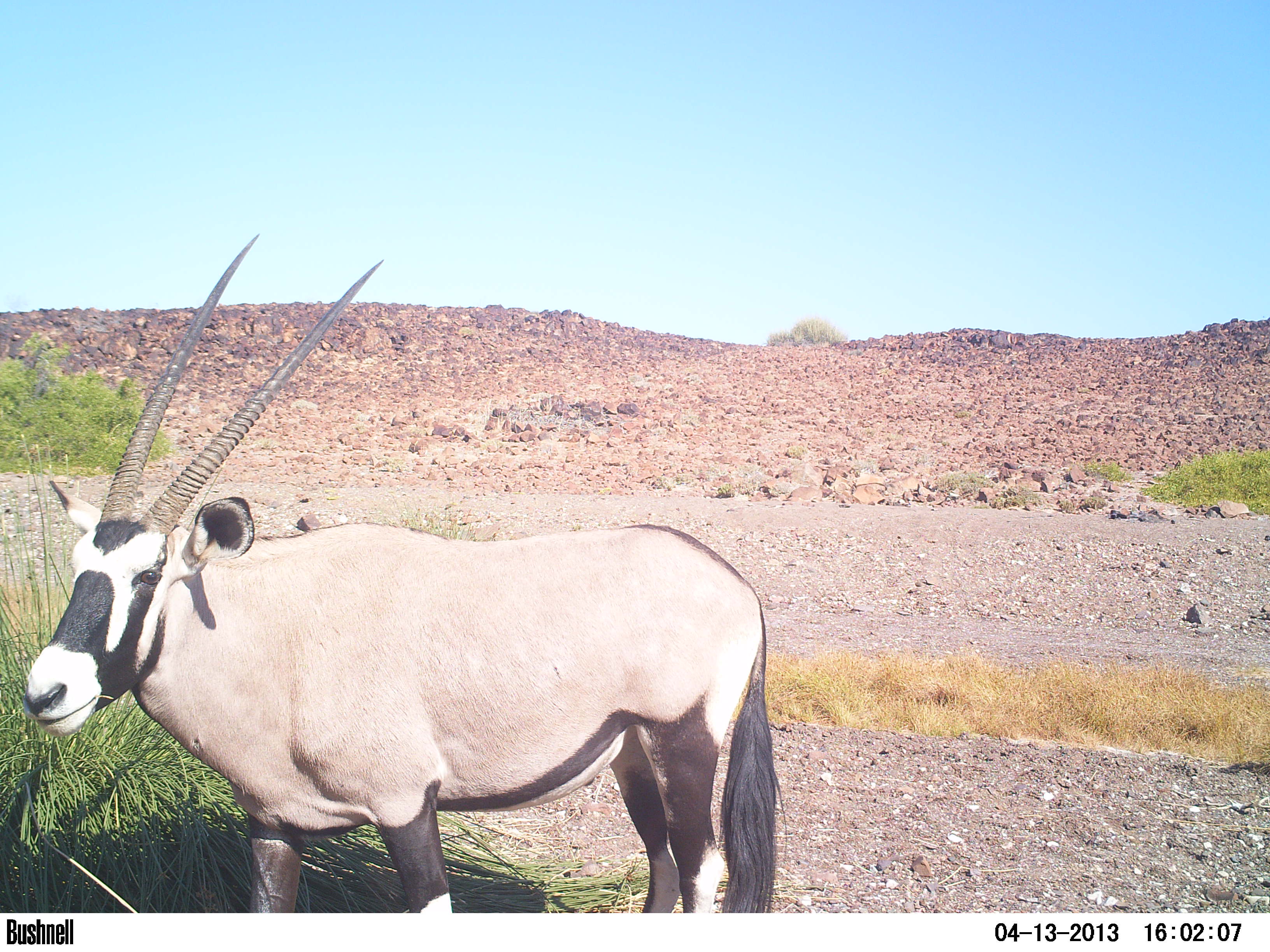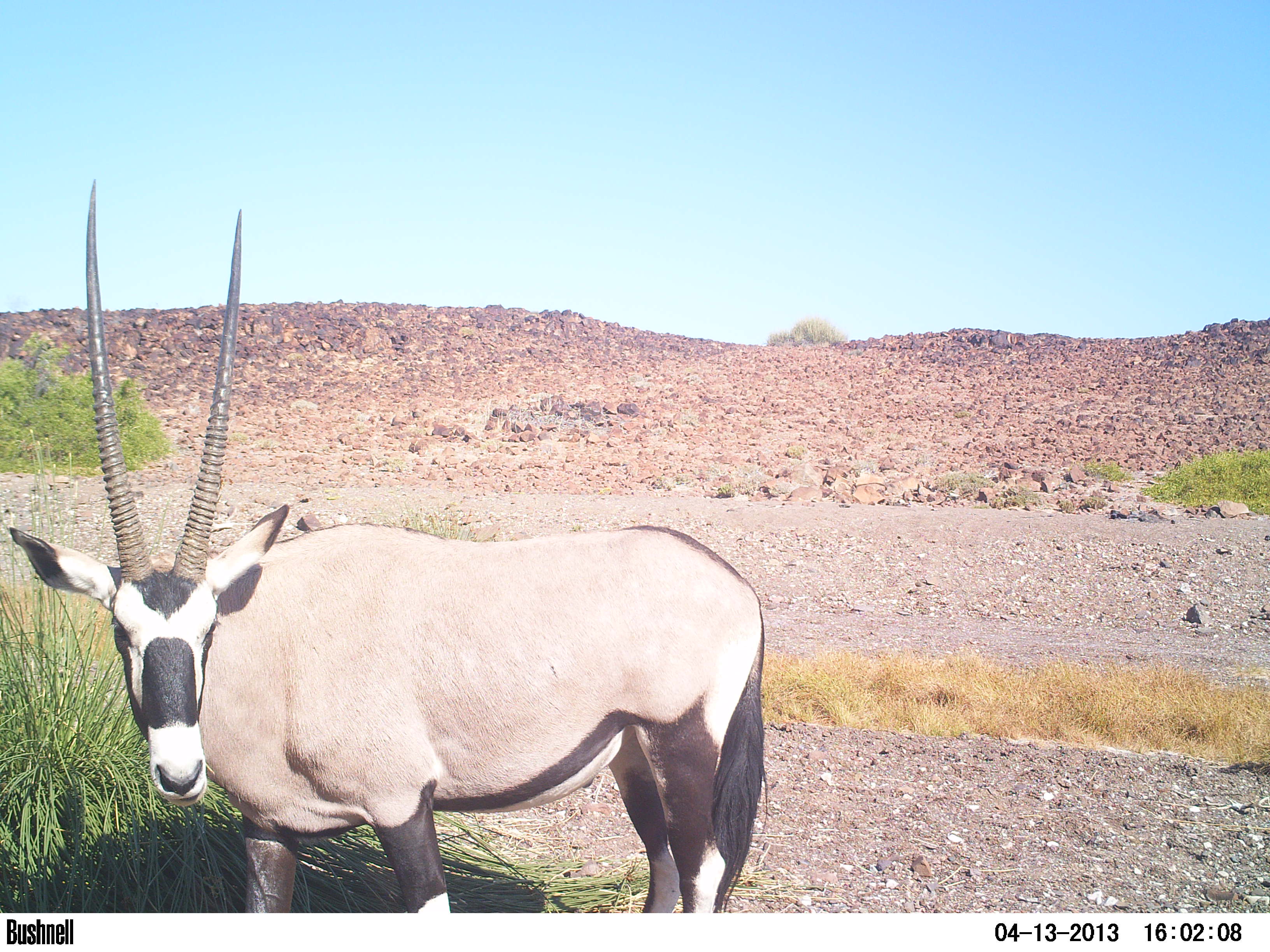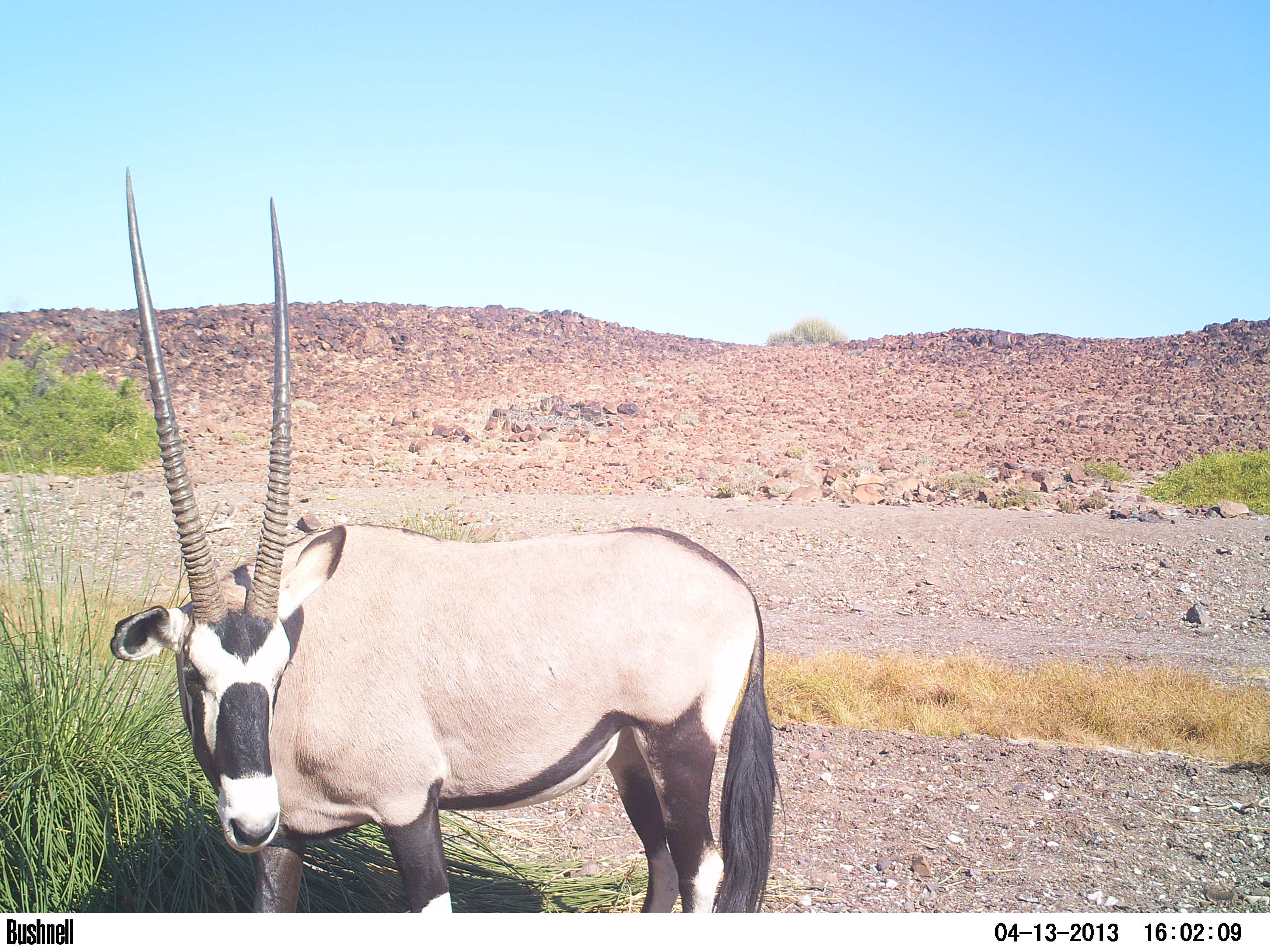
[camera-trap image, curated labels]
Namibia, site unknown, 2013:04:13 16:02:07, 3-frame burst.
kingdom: Animalia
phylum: Chordata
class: Mammalia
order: Artiodactyla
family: Bovidae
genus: Oryx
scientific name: Oryx gazella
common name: gemsbok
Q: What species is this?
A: Oryx gazella (gemsbok).